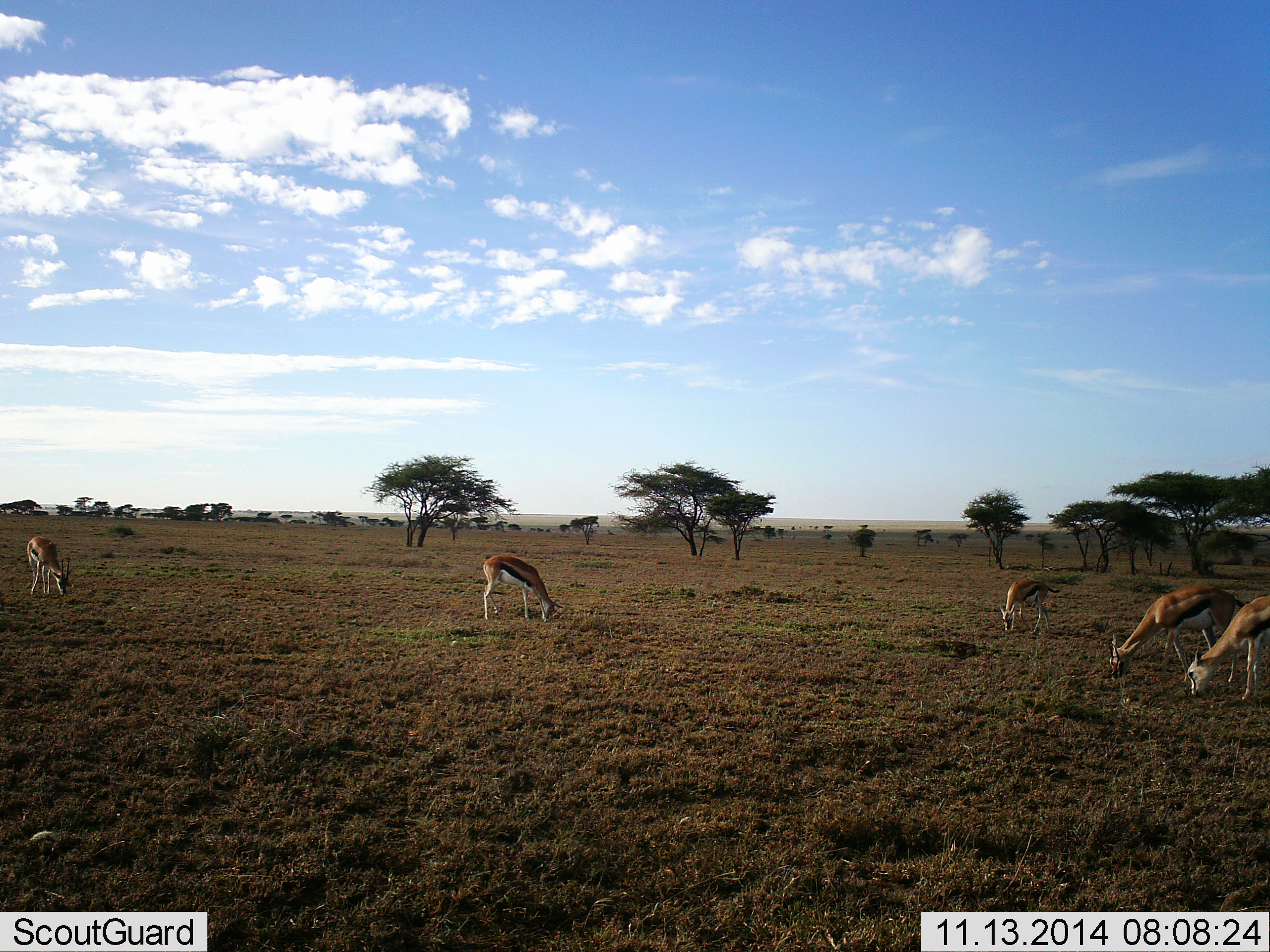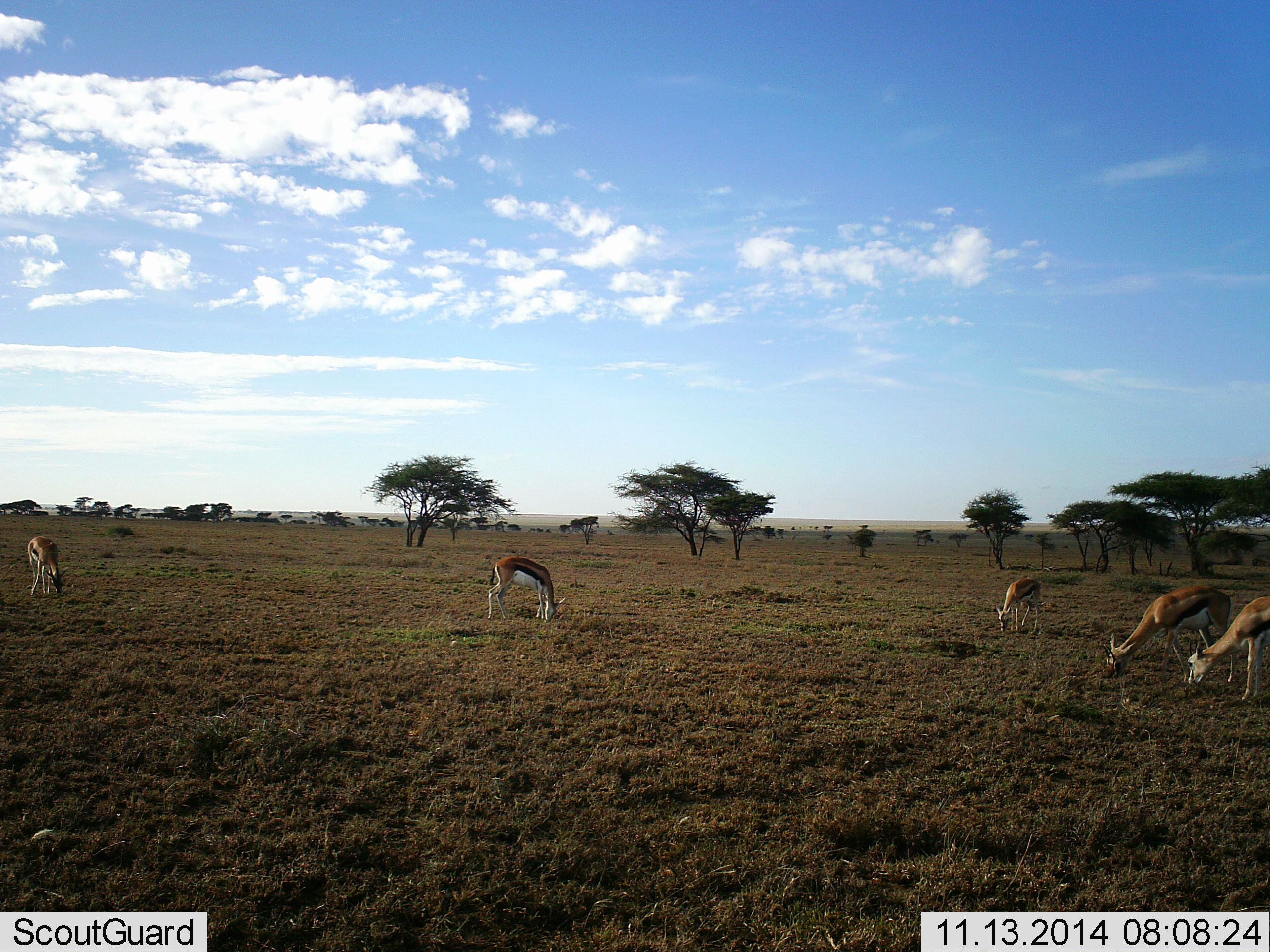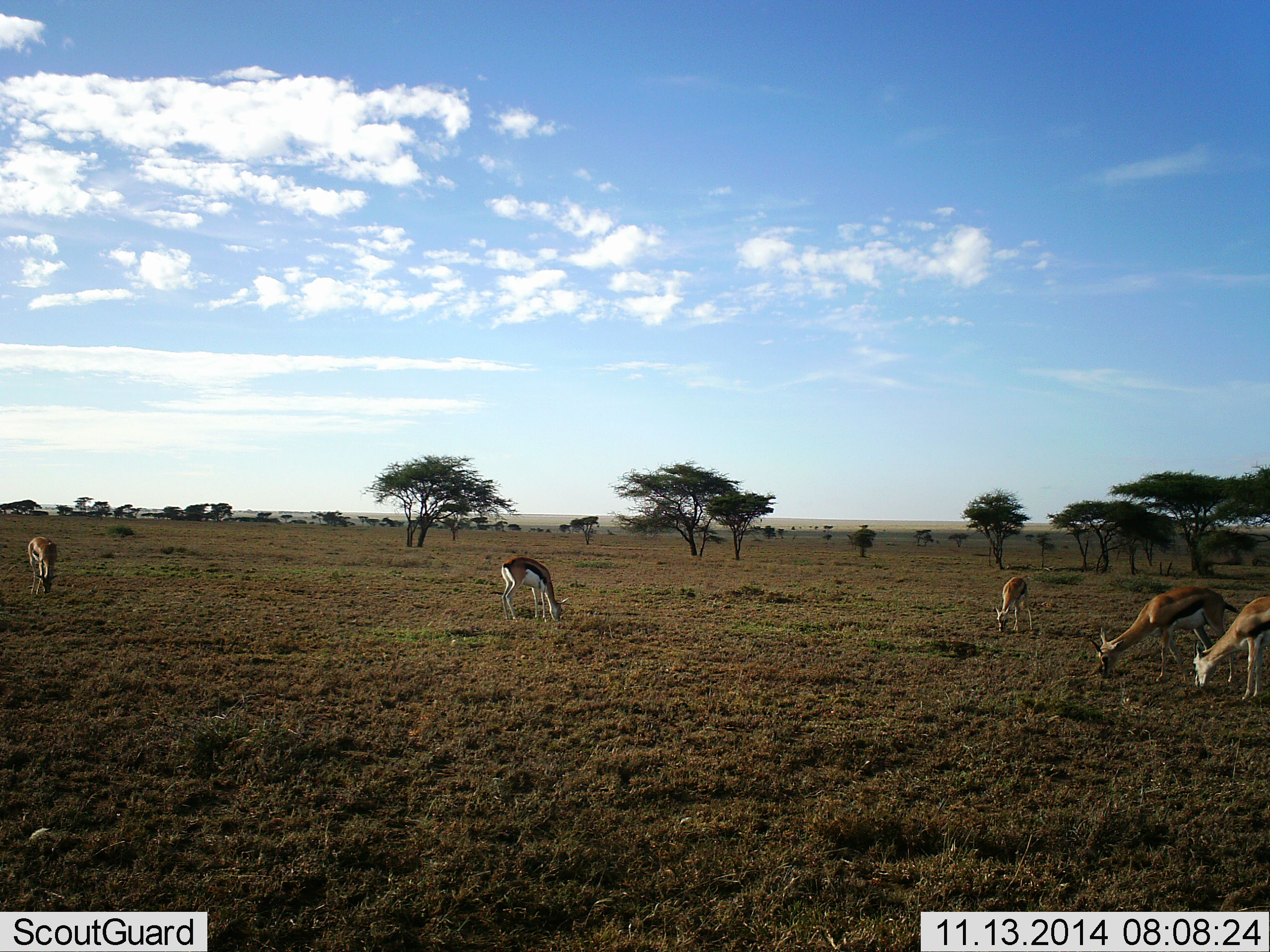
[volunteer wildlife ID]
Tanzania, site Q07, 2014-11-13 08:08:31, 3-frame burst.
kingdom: Animalia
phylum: Chordata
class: Mammalia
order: Artiodactyla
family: Bovidae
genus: Eudorcas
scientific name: Eudorcas thomsonii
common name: thomson's gazelle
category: gazellethomsons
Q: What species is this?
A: Gazellethomsons (thomson's gazelle) (Eudorcas thomsonii).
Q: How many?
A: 5.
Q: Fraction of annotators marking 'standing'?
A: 20%.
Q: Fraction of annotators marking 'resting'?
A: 0%.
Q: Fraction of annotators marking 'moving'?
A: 10%.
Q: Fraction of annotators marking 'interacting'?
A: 0%.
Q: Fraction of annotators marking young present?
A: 0%.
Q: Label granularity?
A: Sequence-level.